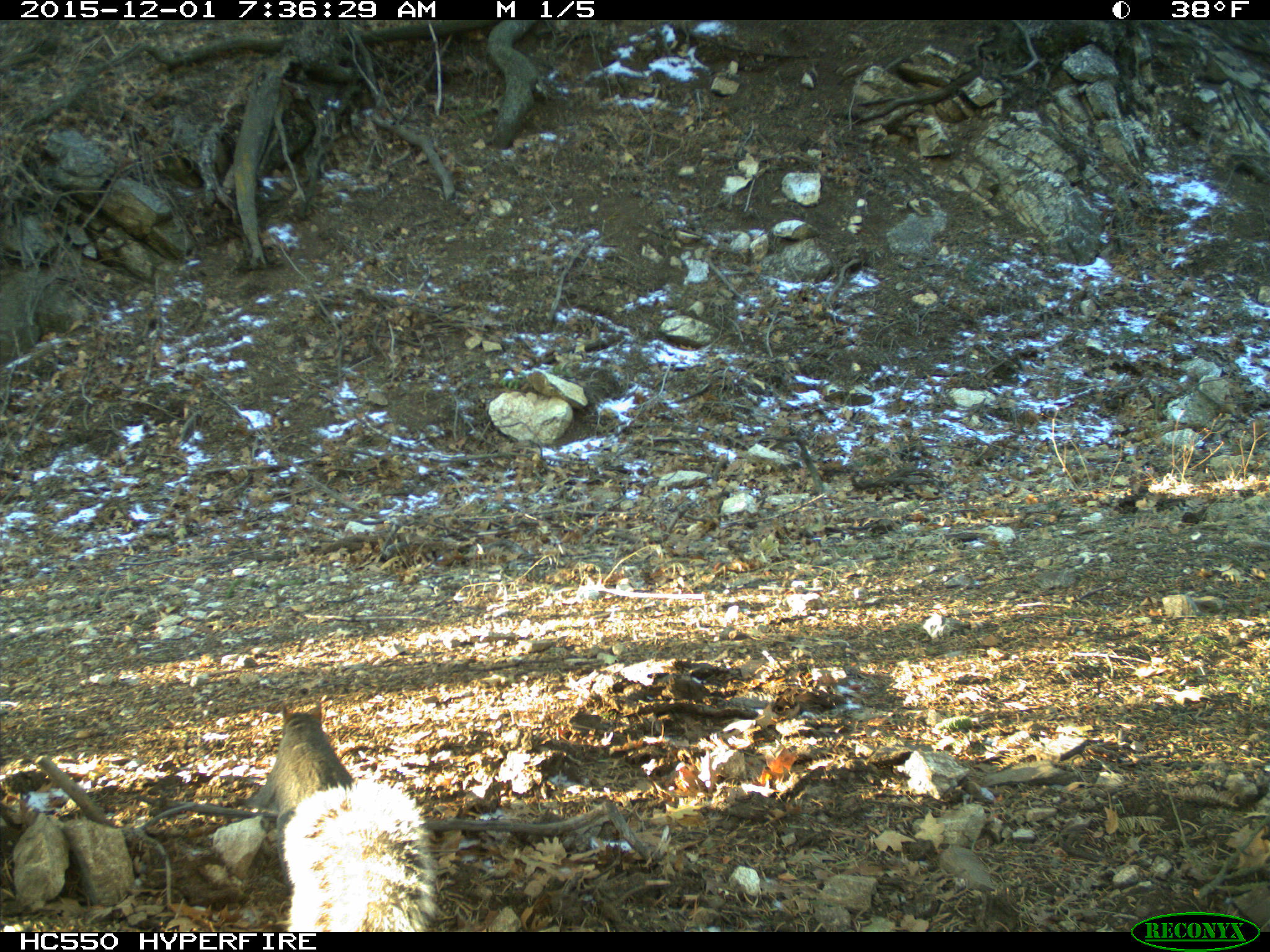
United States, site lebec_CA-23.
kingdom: Animalia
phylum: Chordata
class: Mammalia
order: Rodentia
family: Sciuridae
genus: Sciurus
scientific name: Sciurus carolinensis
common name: eastern gray squirrel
Sciurus carolinensis (eastern gray squirrel).